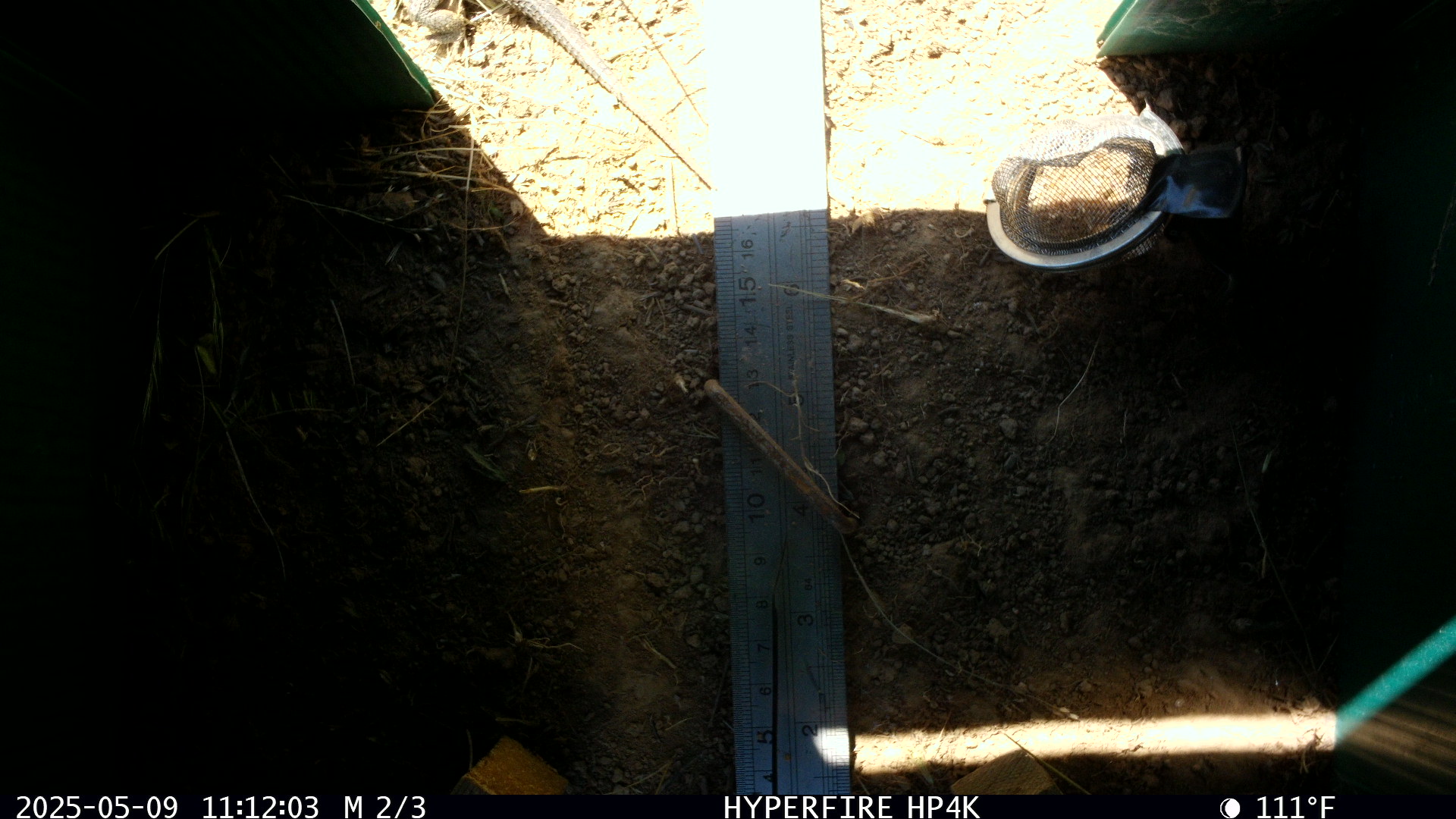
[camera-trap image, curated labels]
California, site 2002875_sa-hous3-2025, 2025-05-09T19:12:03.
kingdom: Animalia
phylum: Chordata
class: Reptilia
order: Squamata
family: Phrynosomatidae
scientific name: Phrynosomatidae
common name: north american spiny lizards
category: sceloporus/uta species